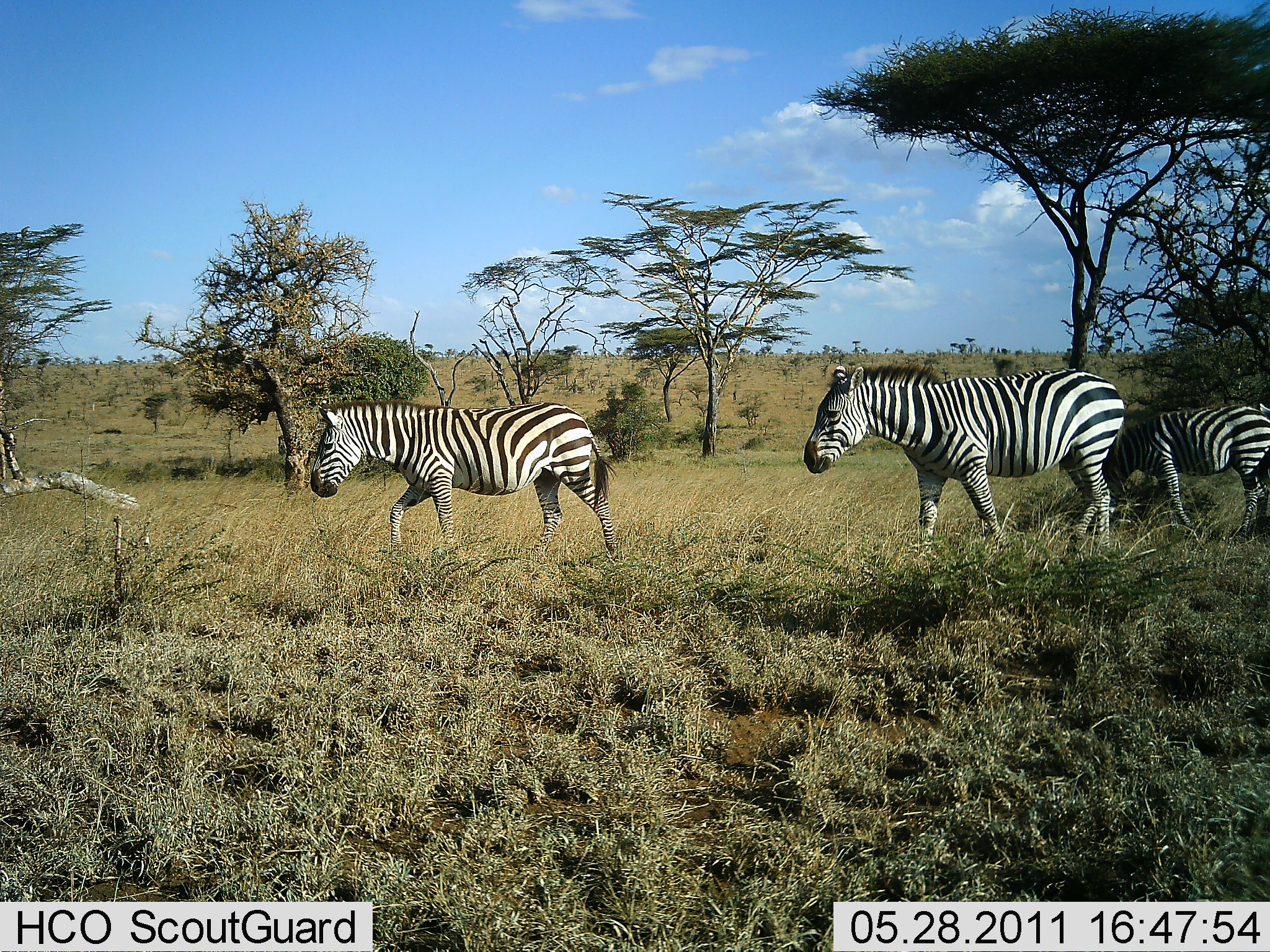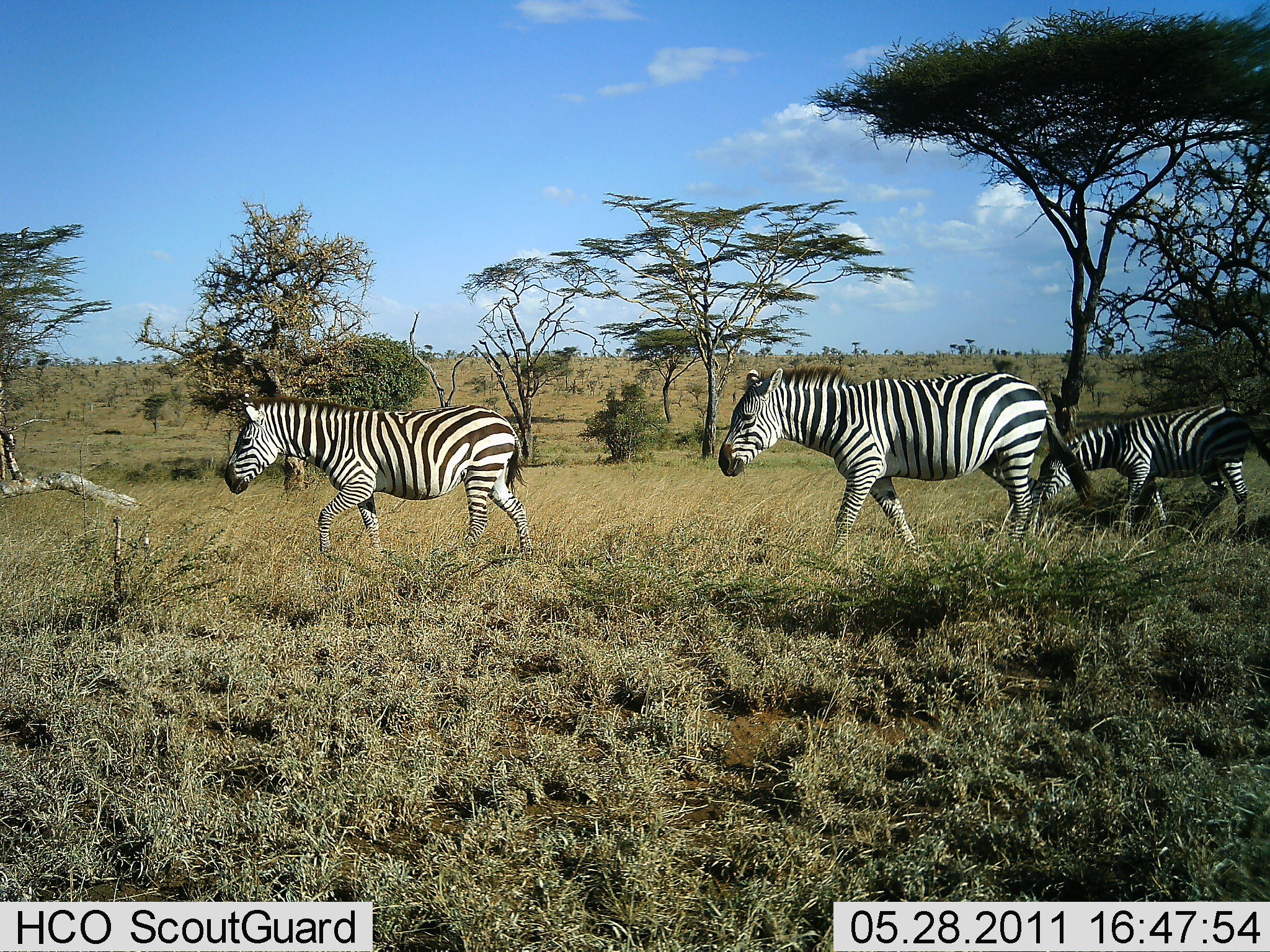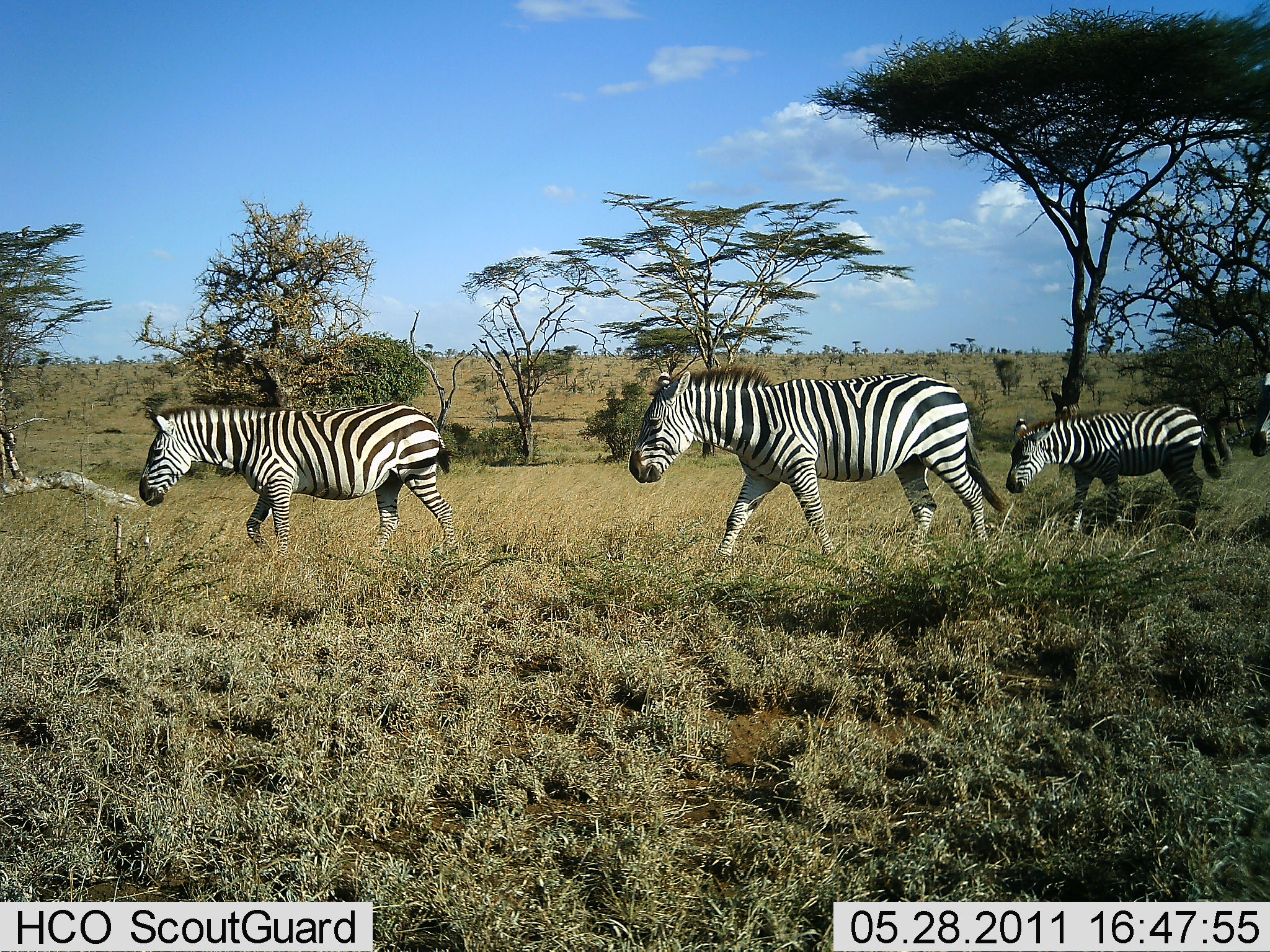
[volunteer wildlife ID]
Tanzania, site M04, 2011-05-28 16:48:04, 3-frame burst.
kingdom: Animalia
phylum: Chordata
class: Mammalia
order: Perissodactyla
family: Equidae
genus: Equus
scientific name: Equus quagga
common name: plains zebra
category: zebra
Zebra (plains zebra) (Equus quagga), count 3. Behavior (volunteer vote fractions): standing 0%, resting 0%, moving 100%, interacting 0%. Young present (vote fraction): 40%. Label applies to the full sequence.